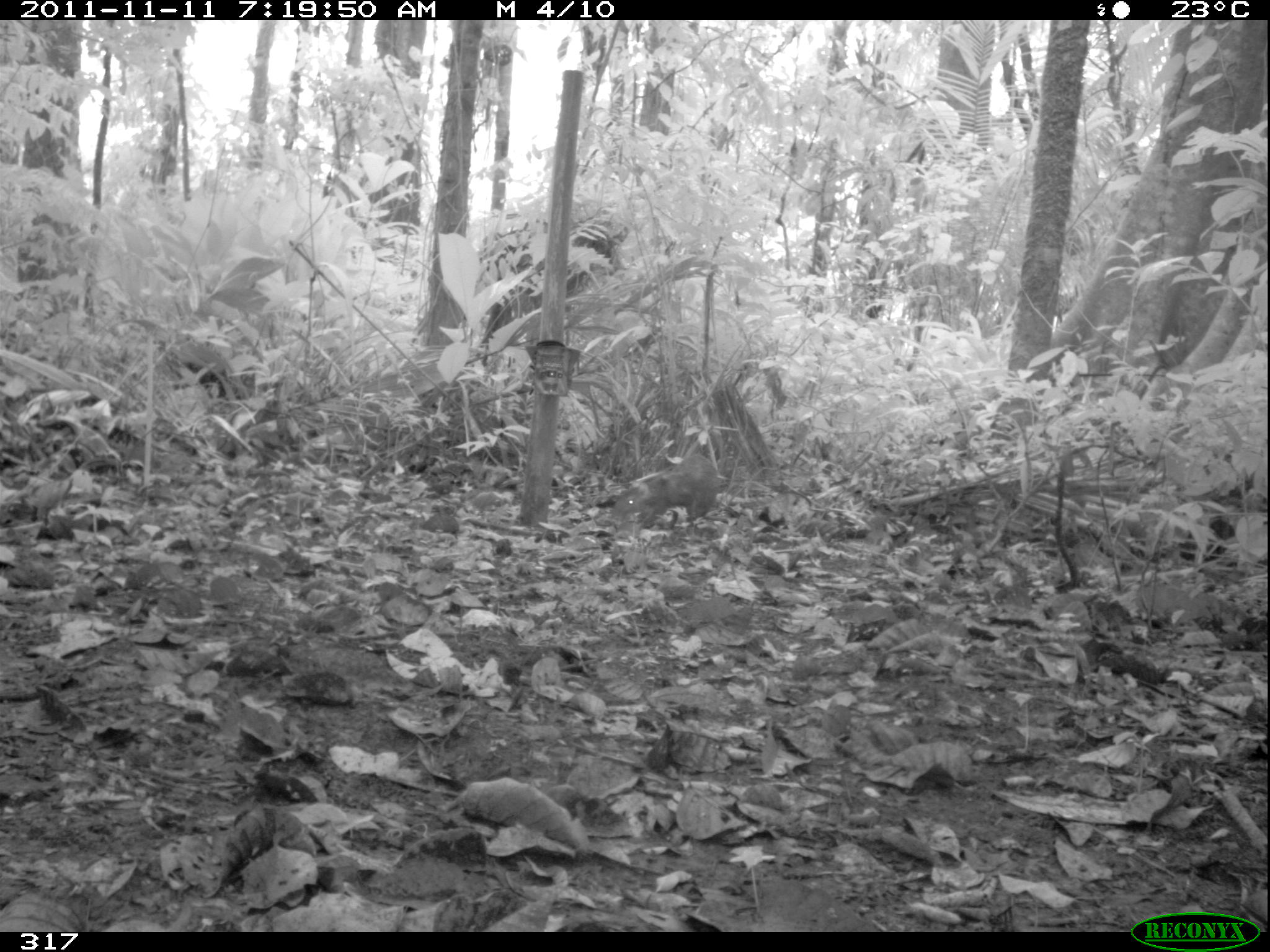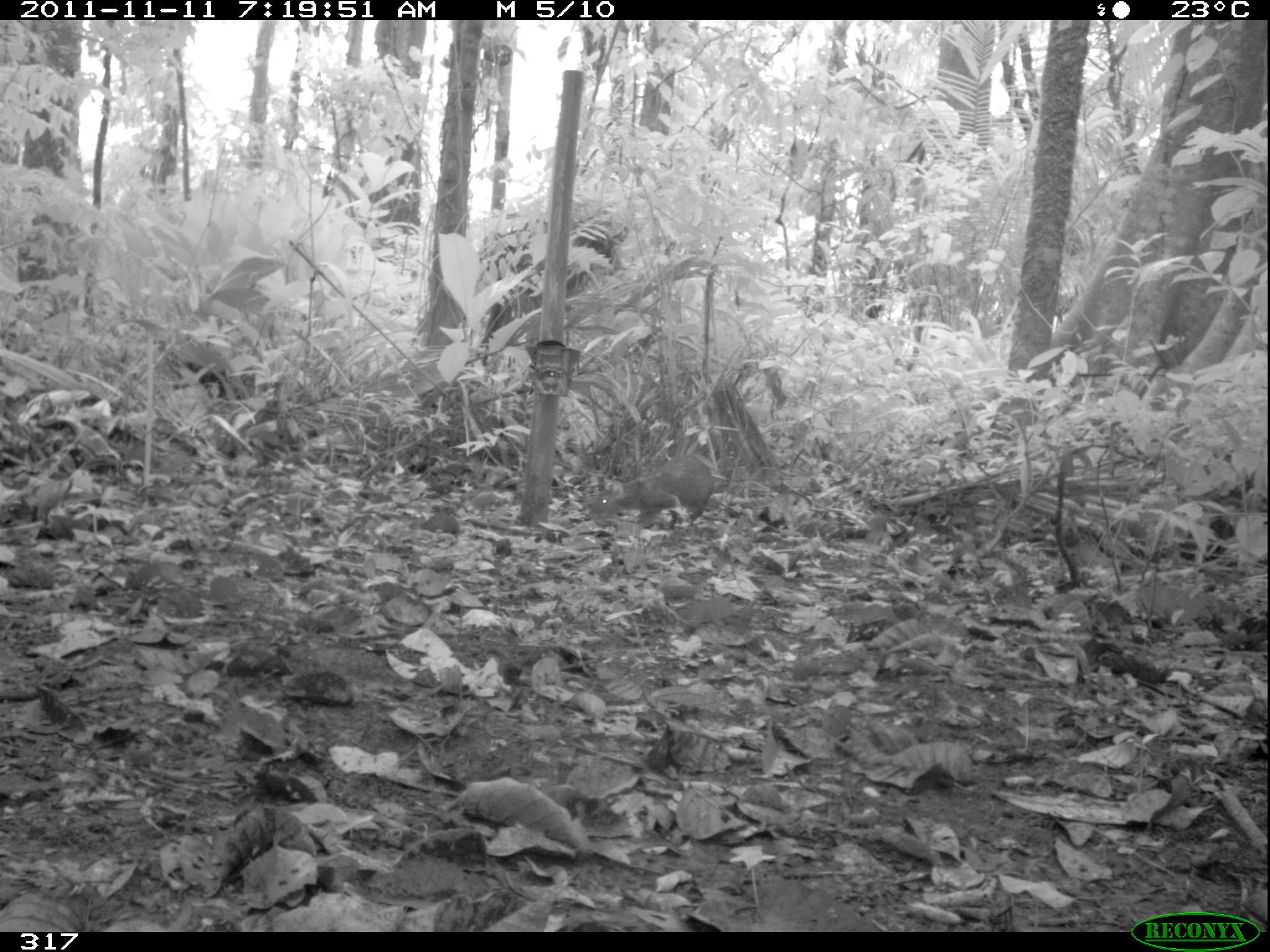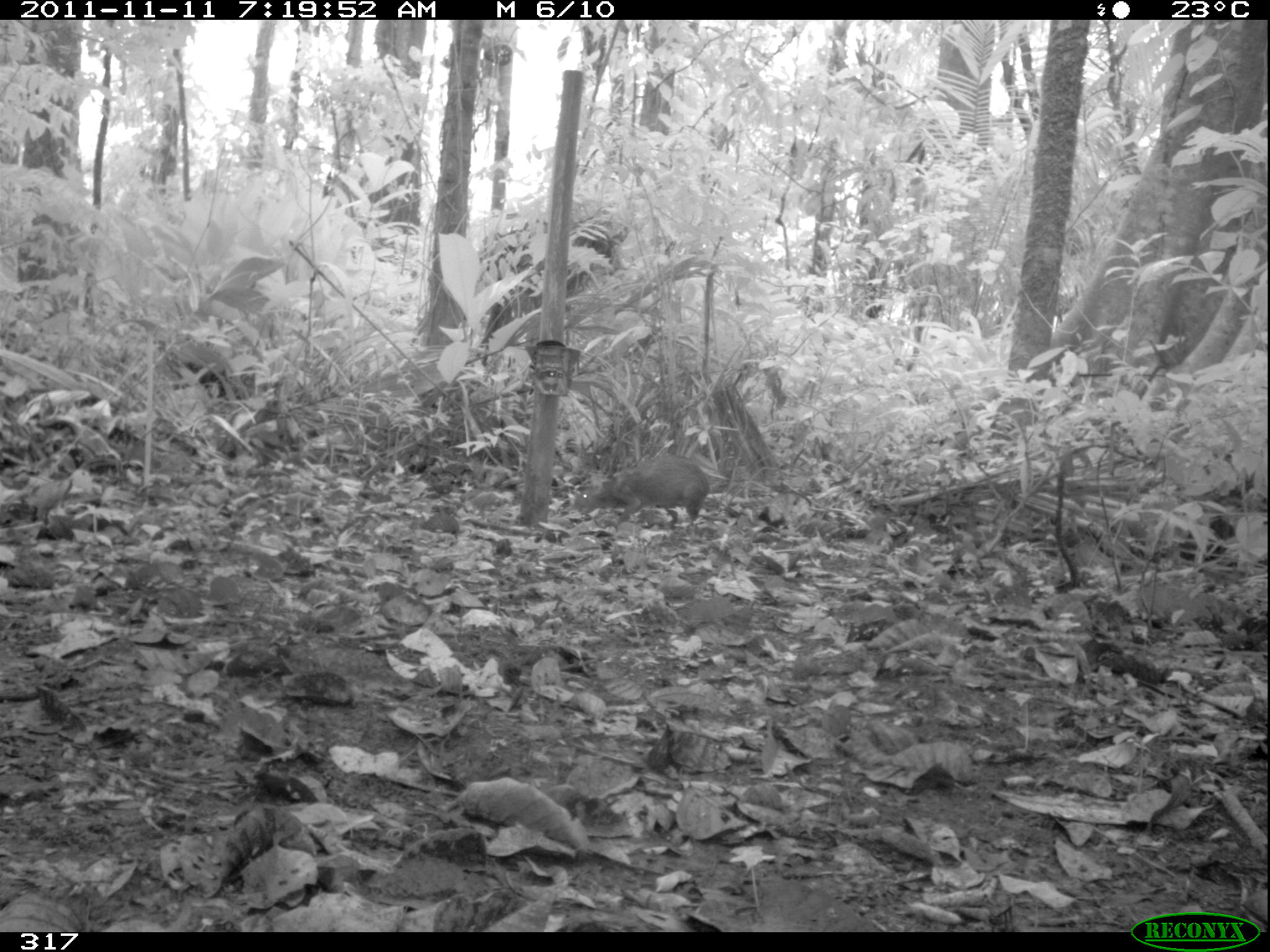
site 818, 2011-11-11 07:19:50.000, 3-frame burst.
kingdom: Animalia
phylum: Chordata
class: Mammalia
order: Rodentia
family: Dasyproctidae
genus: Dasyprocta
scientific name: Dasyprocta punctata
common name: central american agouti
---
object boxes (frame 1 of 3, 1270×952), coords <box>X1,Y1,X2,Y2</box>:
dasyprocta punctata: <box>609,455,720,529</box>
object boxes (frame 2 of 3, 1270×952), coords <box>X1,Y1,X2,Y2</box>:
dasyprocta punctata: <box>589,456,713,527</box>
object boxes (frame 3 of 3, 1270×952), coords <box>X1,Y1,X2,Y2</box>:
dasyprocta punctata: <box>572,461,710,525</box>